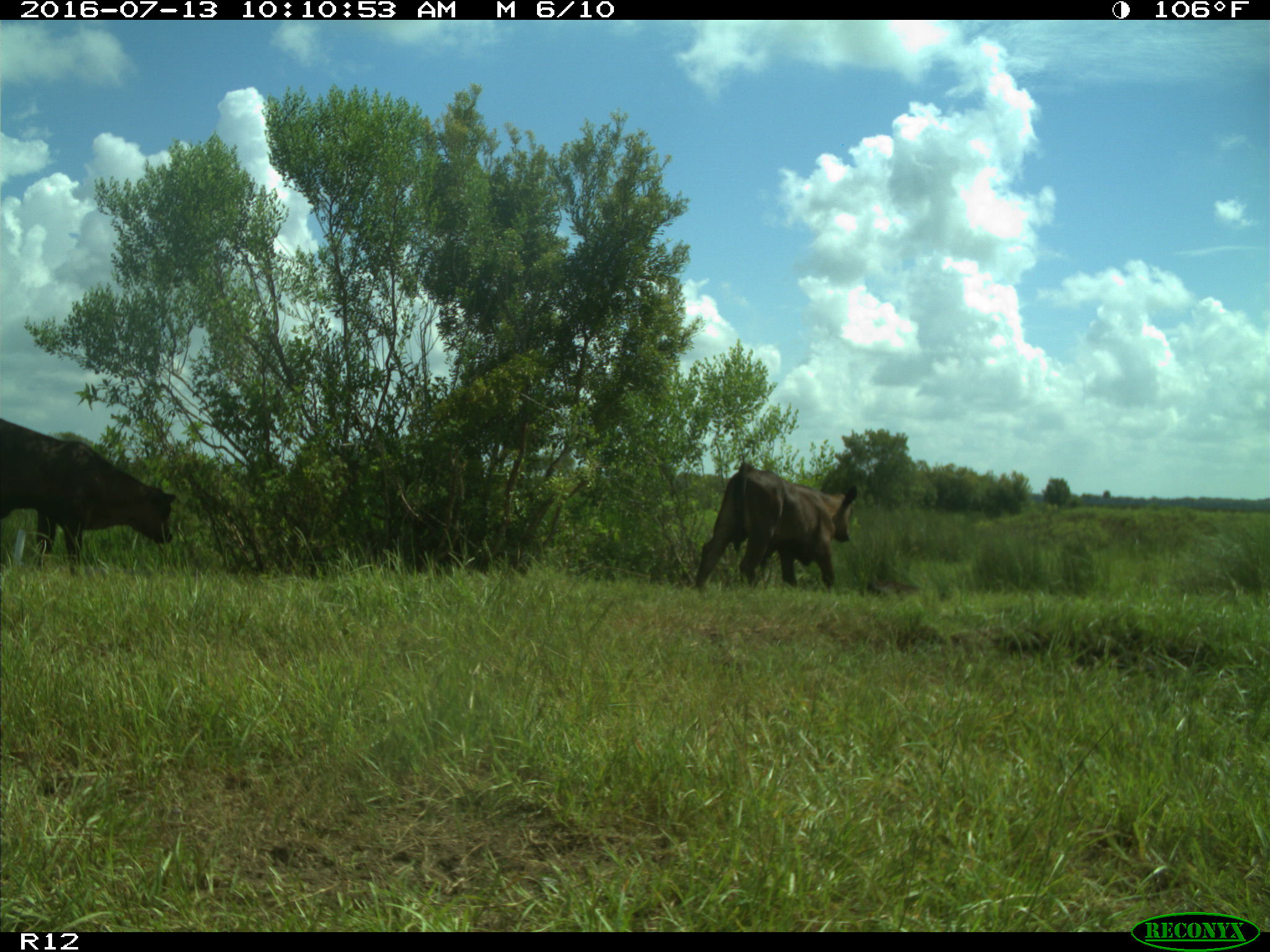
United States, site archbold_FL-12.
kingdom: Animalia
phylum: Chordata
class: Mammalia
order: Artiodactyla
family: Bovidae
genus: Bos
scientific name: Bos taurus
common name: domestic cow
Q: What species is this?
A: Bos taurus (domestic cow).